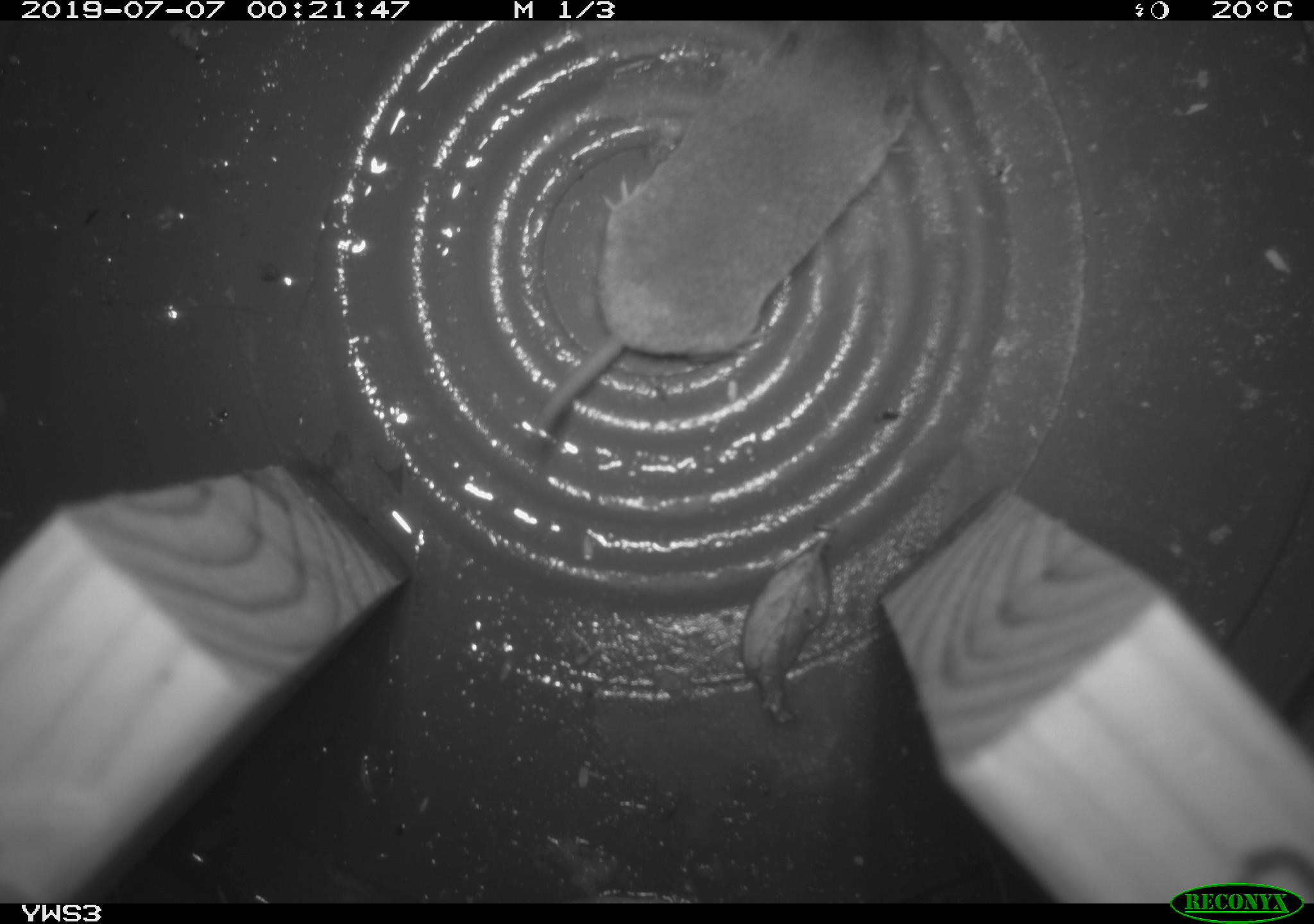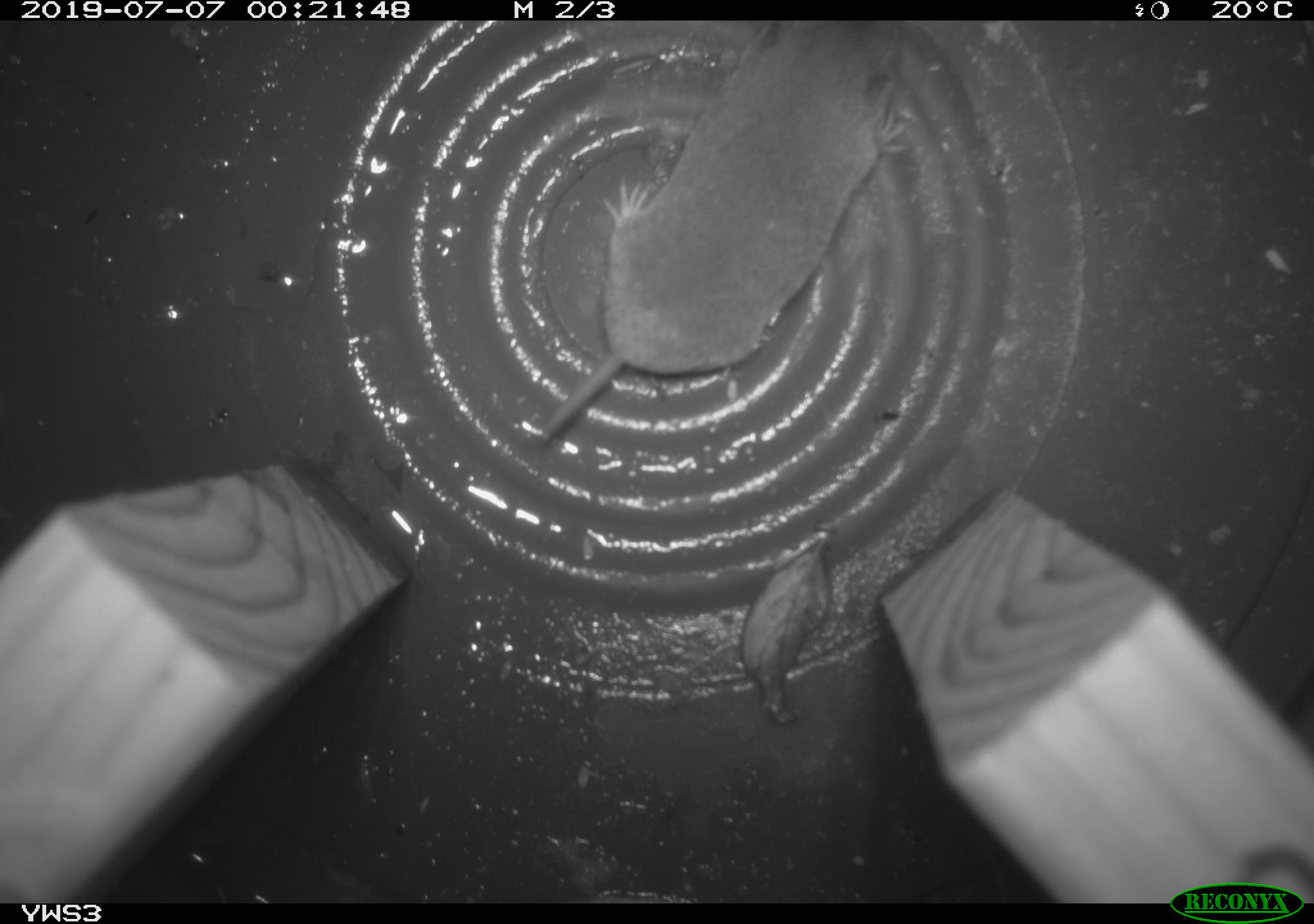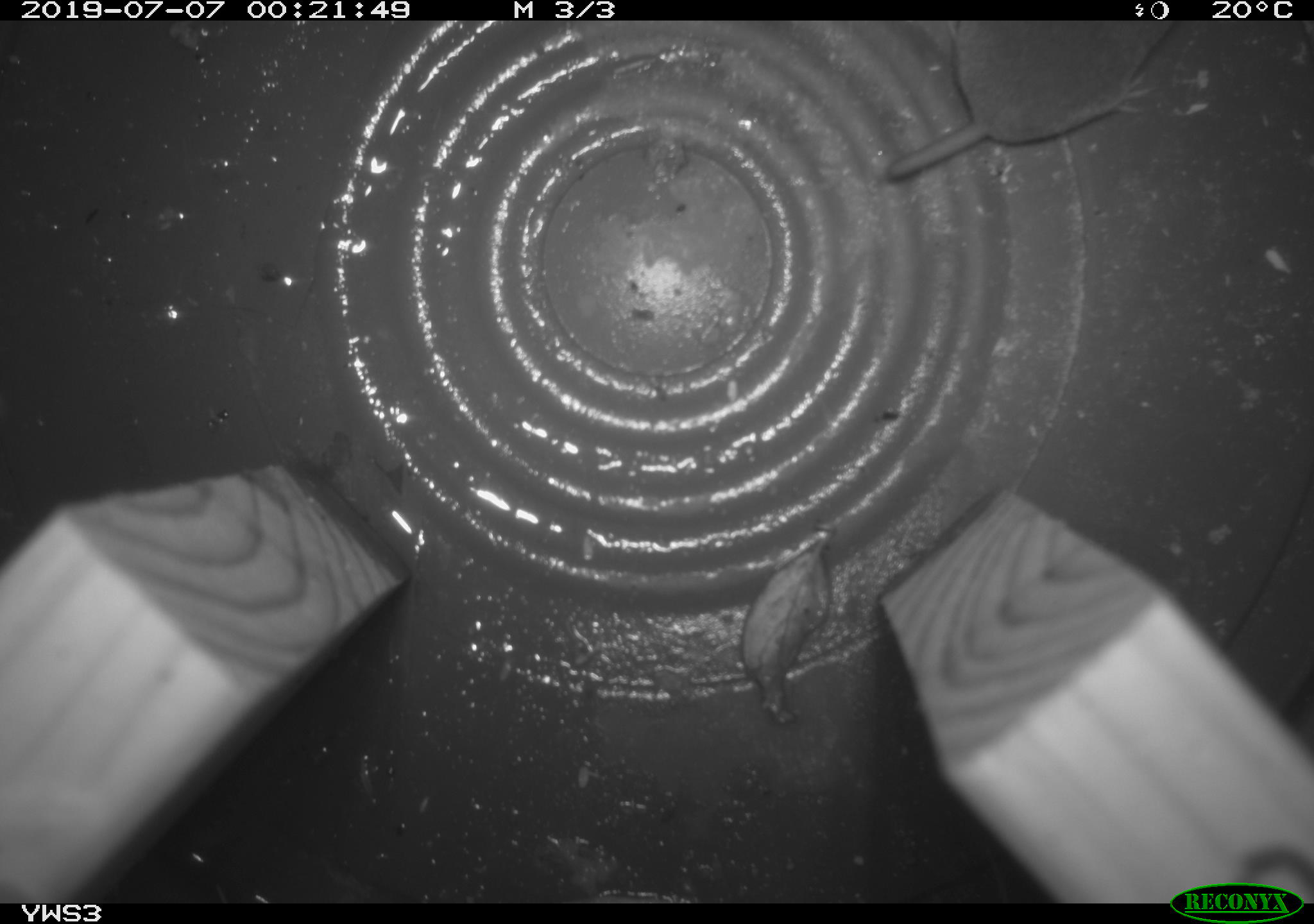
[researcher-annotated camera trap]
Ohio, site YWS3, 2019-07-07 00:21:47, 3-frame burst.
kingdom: Animalia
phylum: Chordata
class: Mammalia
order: Eulipotyphla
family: Soricidae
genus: Blarina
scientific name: Blarina brevicauda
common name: northern short-tailed shrew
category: n. short-tailed shrew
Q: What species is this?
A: N. short-tailed shrew (northern short-tailed shrew) (Blarina brevicauda).